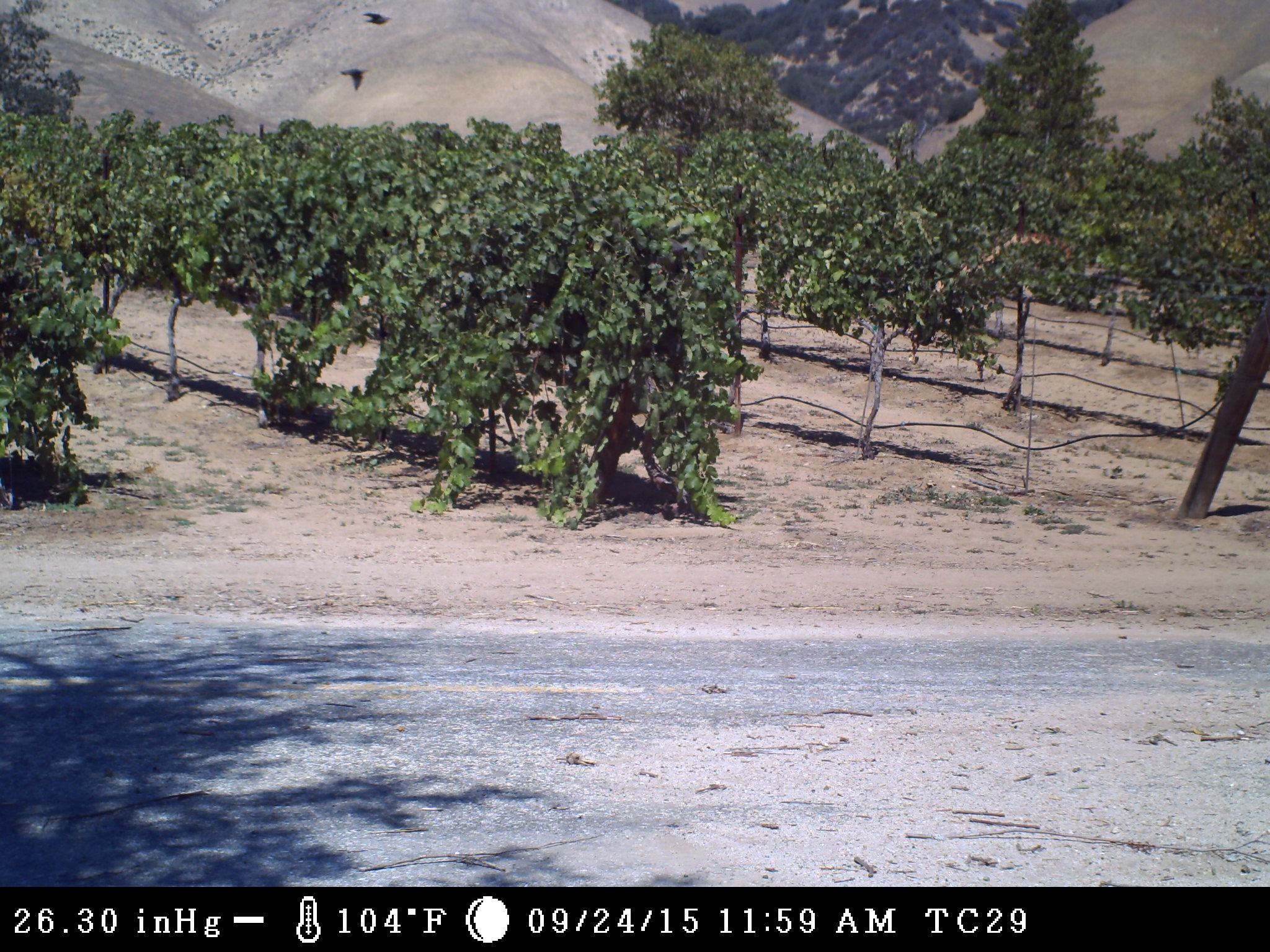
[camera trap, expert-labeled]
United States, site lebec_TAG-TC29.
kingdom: Animalia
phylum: Chordata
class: Aves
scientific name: Aves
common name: birds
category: unidentified bird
Unidentified bird (birds) (Aves).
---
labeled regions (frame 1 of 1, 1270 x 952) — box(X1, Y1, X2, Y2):
animal: box(339, 67, 369, 92); box(362, 11, 392, 24)